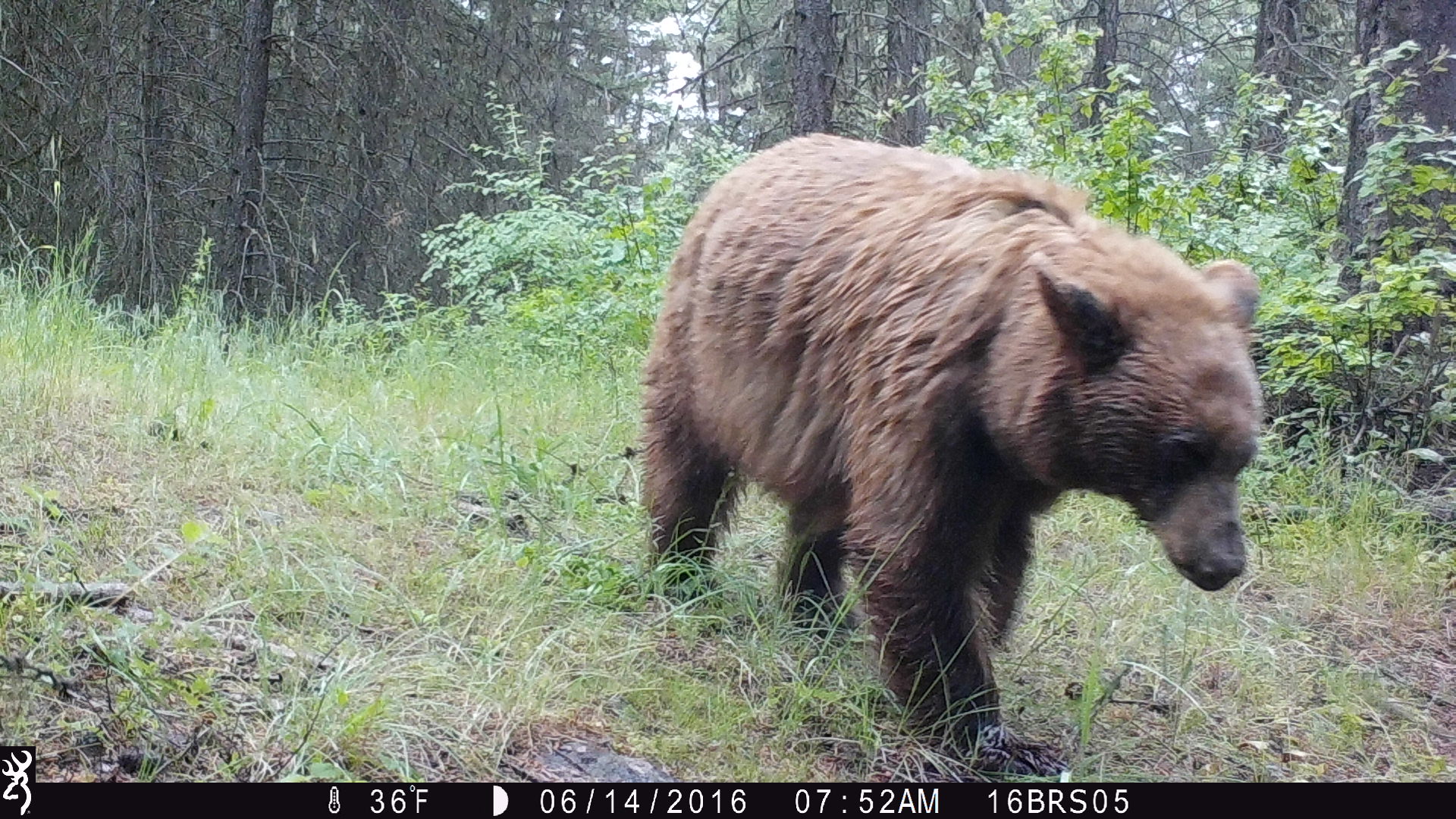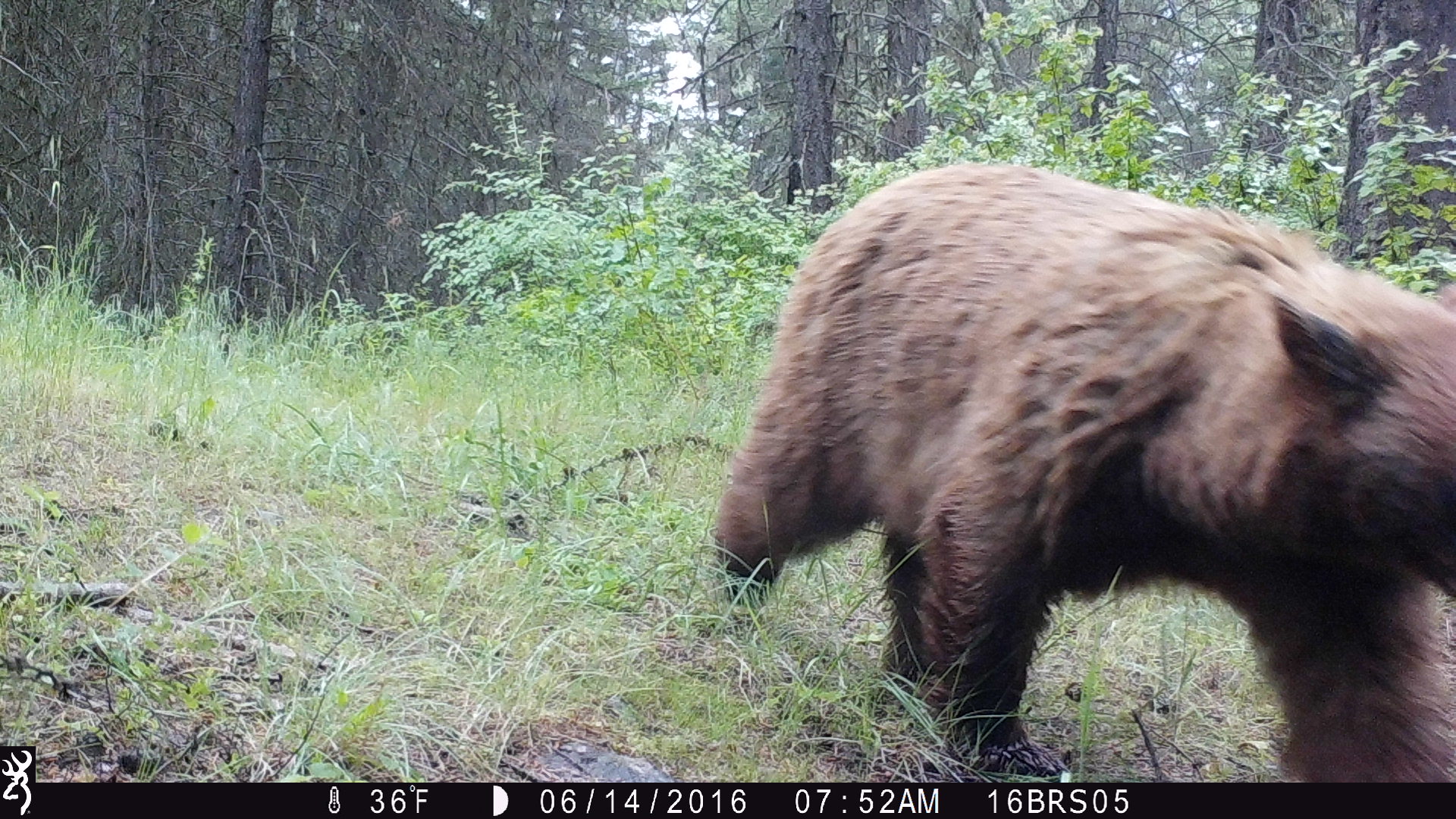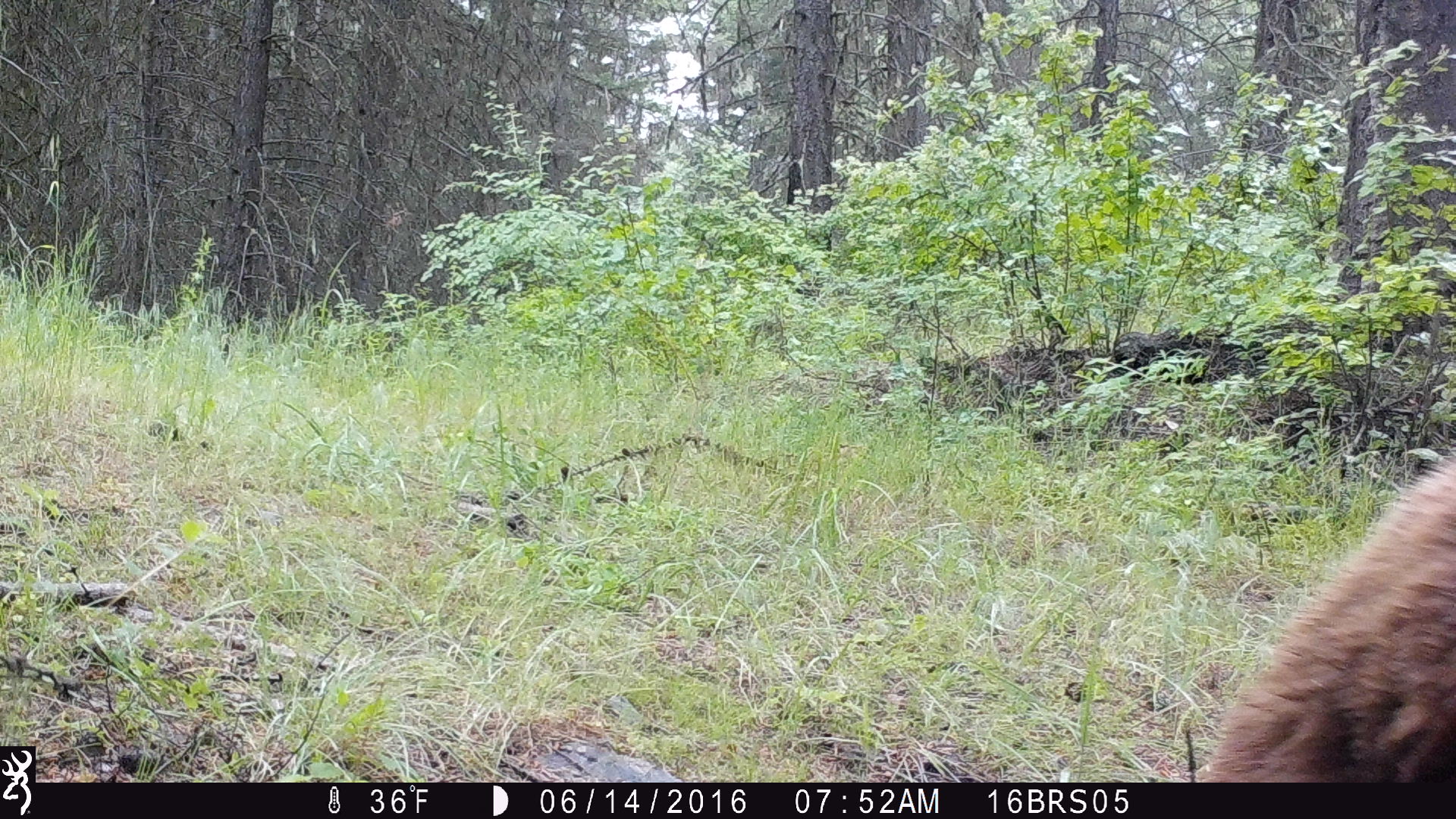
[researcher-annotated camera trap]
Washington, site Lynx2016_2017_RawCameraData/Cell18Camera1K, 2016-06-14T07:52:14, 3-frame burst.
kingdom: Animalia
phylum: Chordata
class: Mammalia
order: Carnivora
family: Ursidae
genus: Ursus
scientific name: Ursus americanus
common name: american black bear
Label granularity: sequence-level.